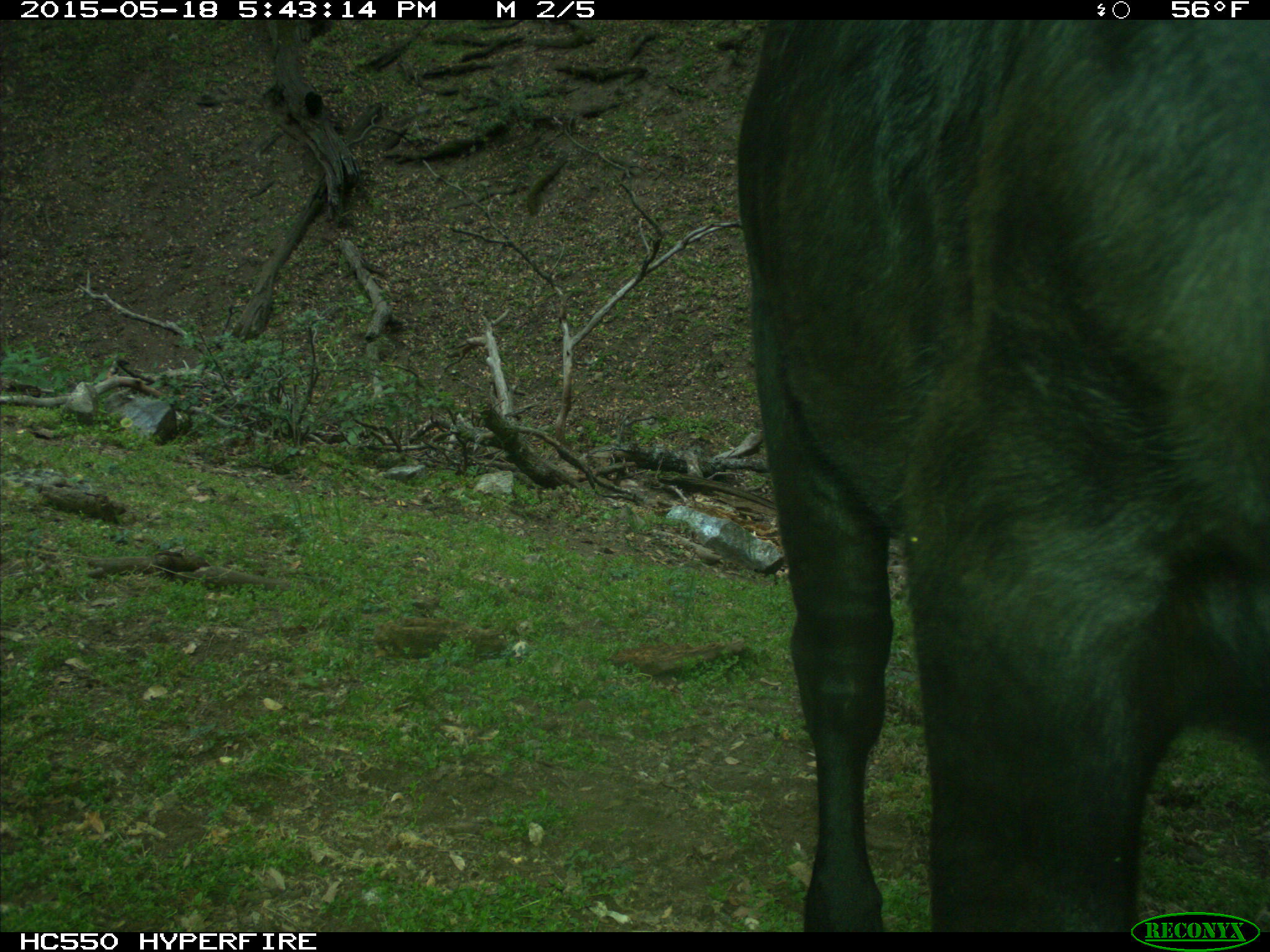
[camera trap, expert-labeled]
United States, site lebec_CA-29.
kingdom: Animalia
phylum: Chordata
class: Mammalia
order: Artiodactyla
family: Bovidae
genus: Bos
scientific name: Bos taurus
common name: domestic cow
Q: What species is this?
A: Bos taurus (domestic cow).